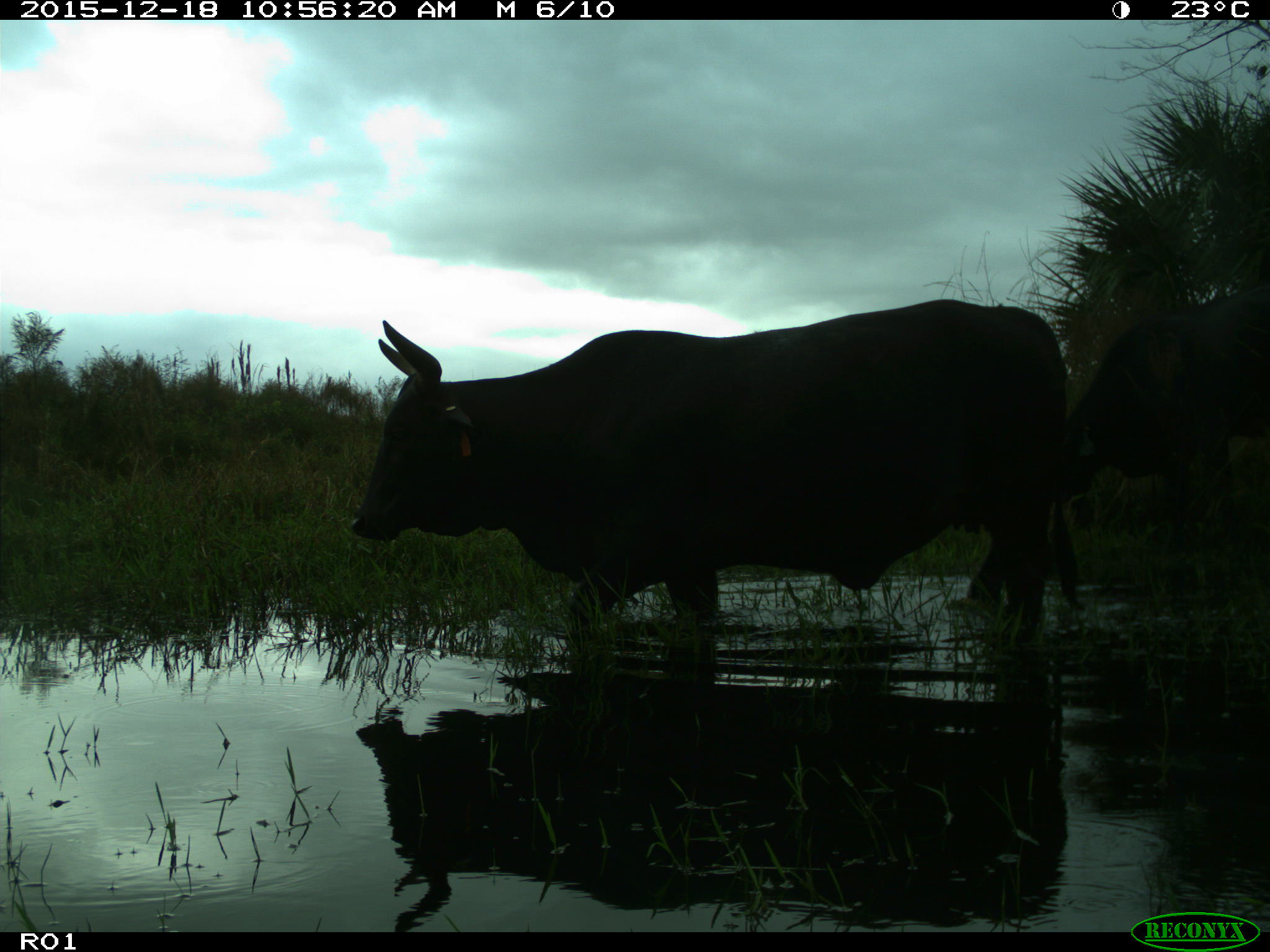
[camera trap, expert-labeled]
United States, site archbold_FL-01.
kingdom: Animalia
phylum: Chordata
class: Mammalia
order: Artiodactyla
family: Bovidae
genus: Bos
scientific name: Bos taurus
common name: domestic cow